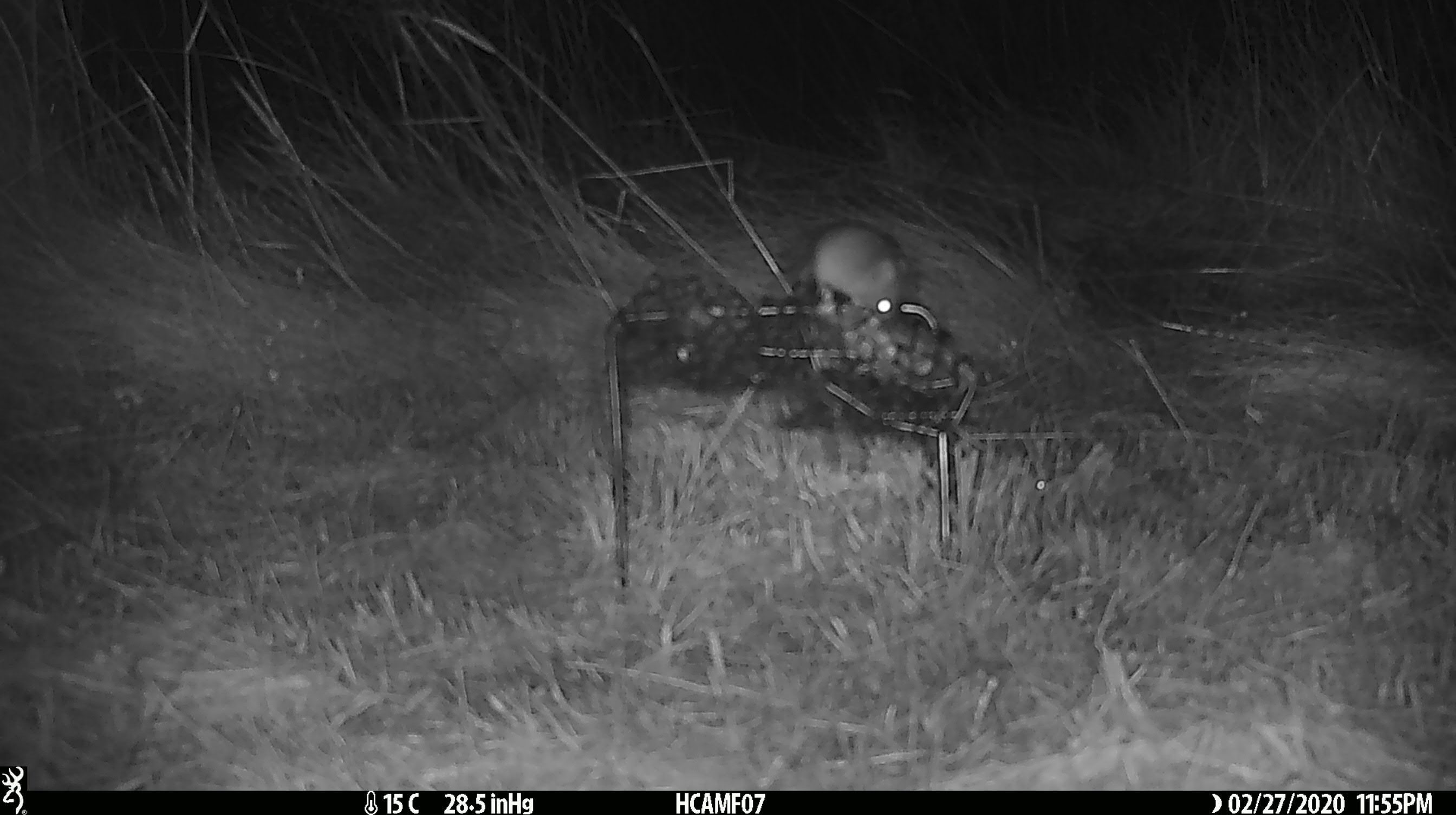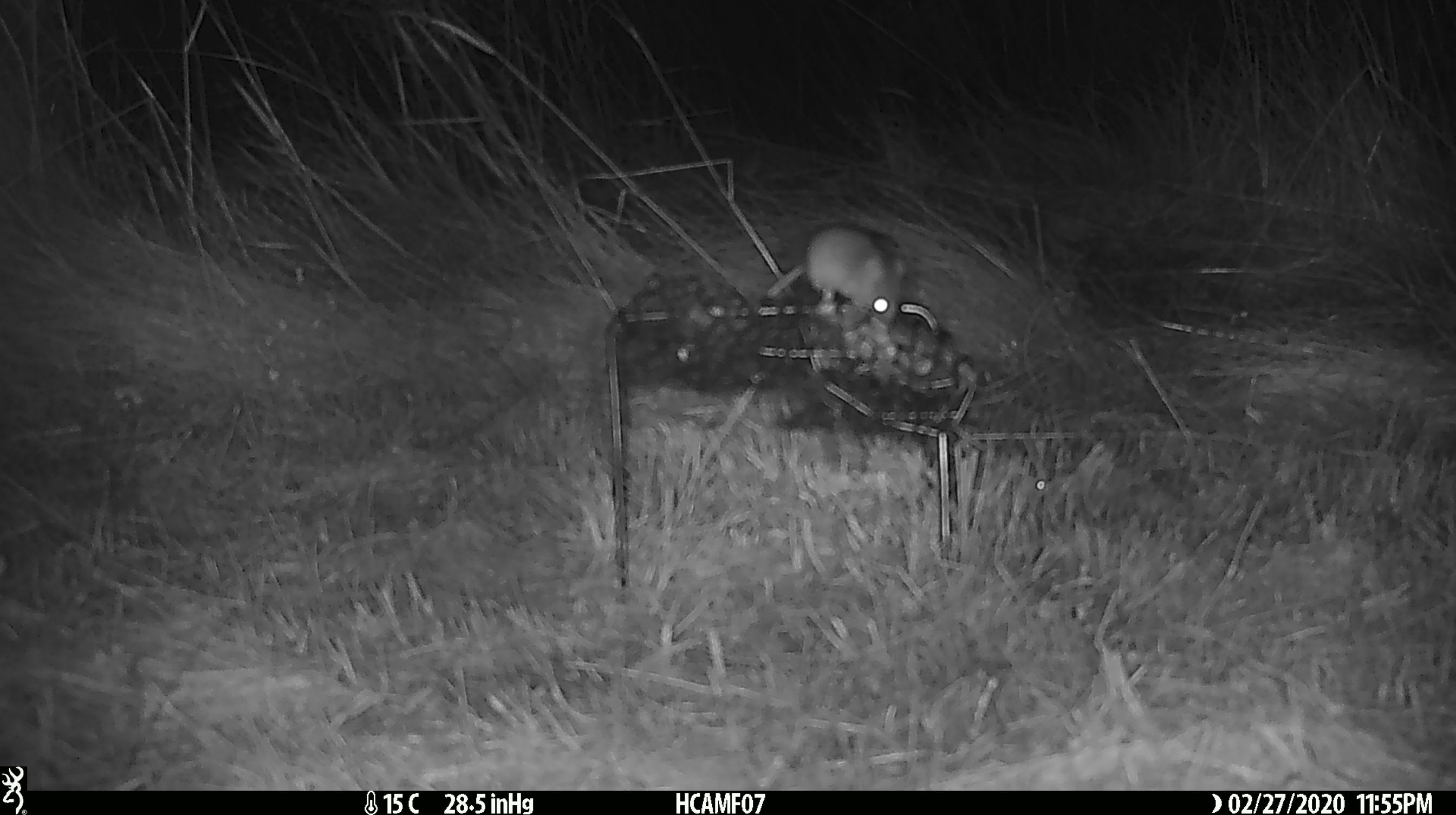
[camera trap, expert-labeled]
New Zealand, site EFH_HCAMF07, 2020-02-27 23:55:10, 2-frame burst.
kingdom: Animalia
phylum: Chordata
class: Mammalia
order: Rodentia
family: Muridae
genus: Mus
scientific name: Mus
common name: mouse